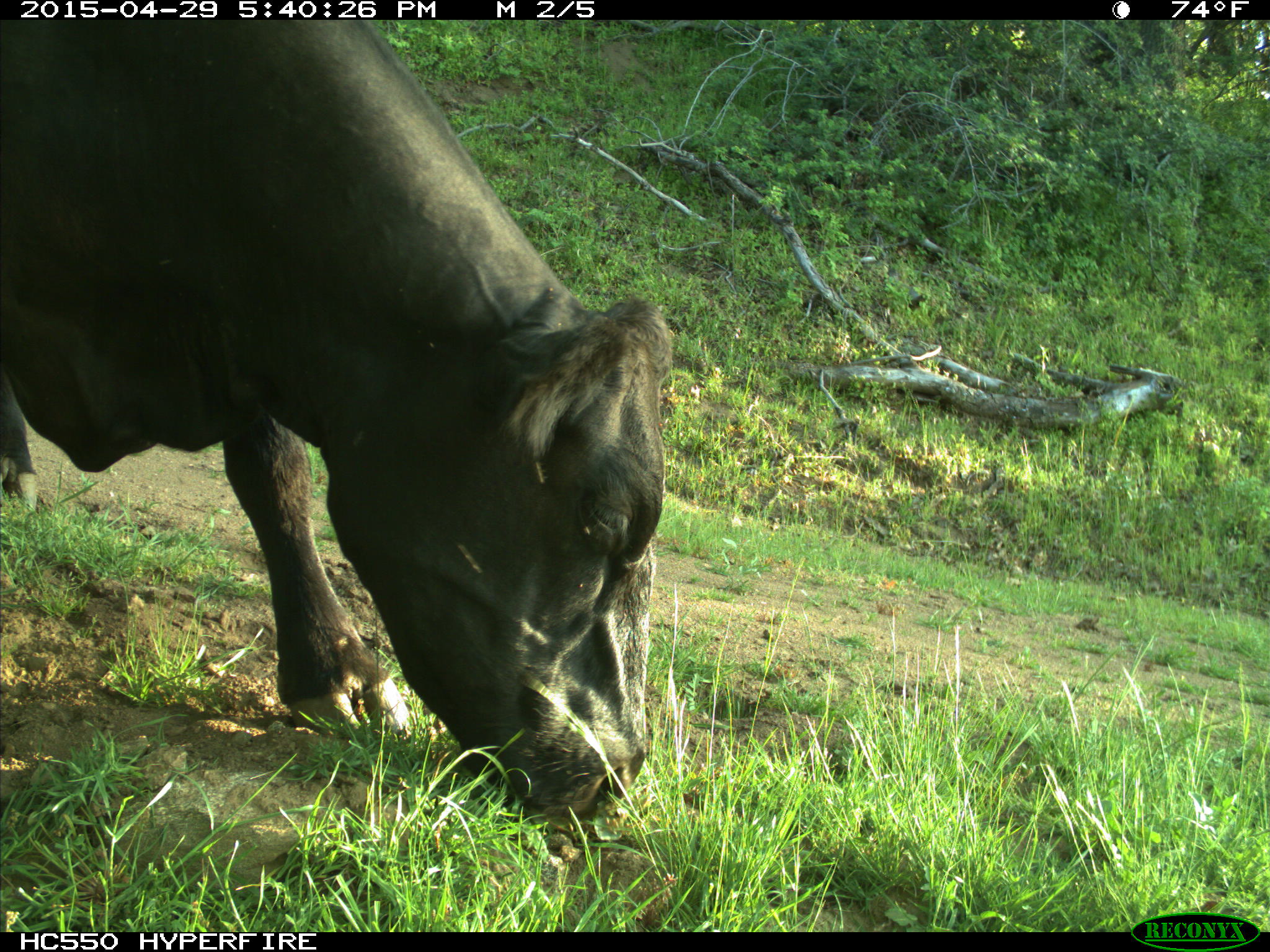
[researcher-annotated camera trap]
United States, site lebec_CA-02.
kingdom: Animalia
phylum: Chordata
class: Mammalia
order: Artiodactyla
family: Bovidae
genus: Bos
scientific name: Bos taurus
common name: domestic cow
Bos taurus (domestic cow).